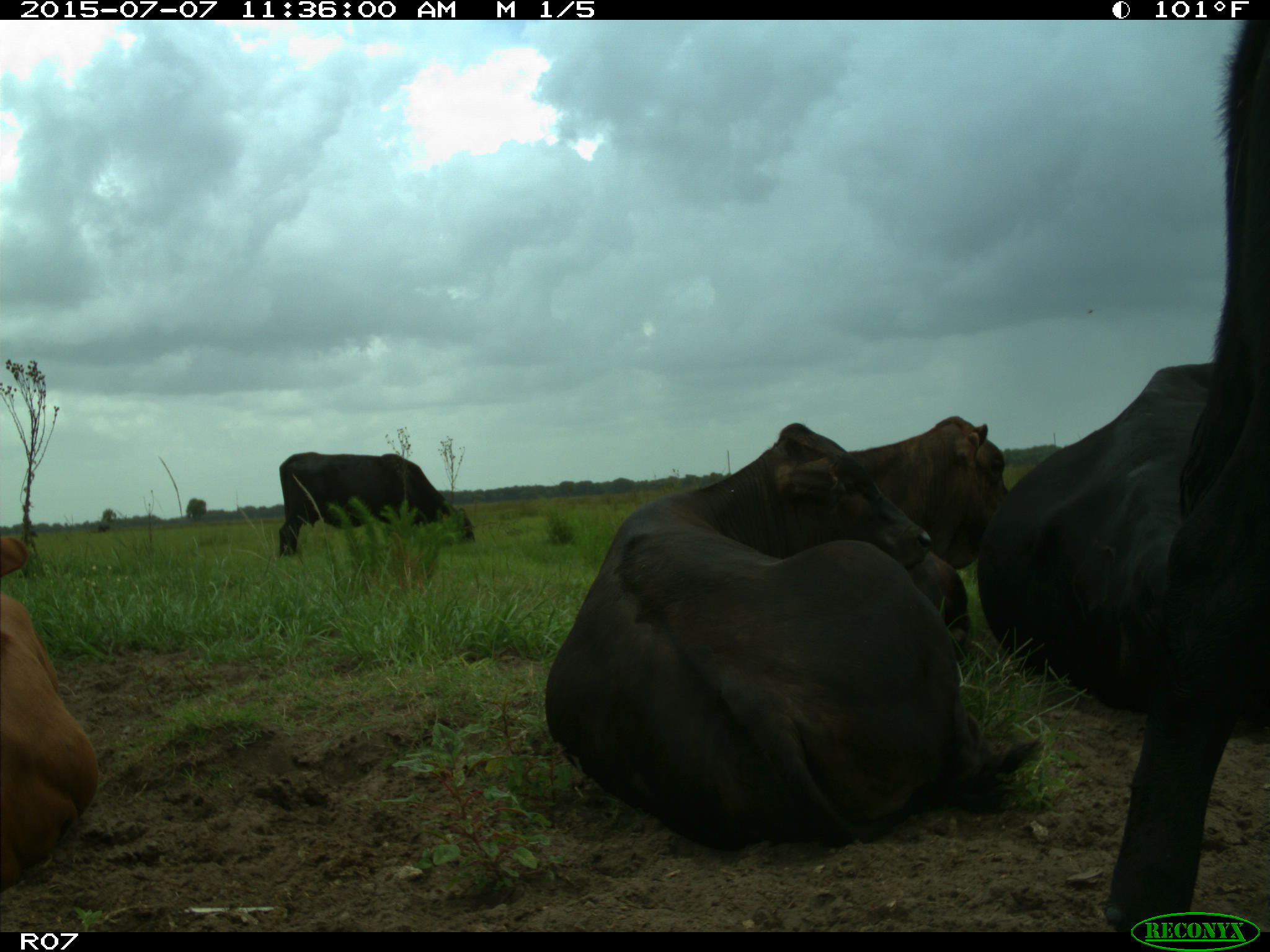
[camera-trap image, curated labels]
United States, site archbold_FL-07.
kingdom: Animalia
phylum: Chordata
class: Mammalia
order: Artiodactyla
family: Bovidae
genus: Bos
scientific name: Bos taurus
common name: domestic cow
Bos taurus (domestic cow).